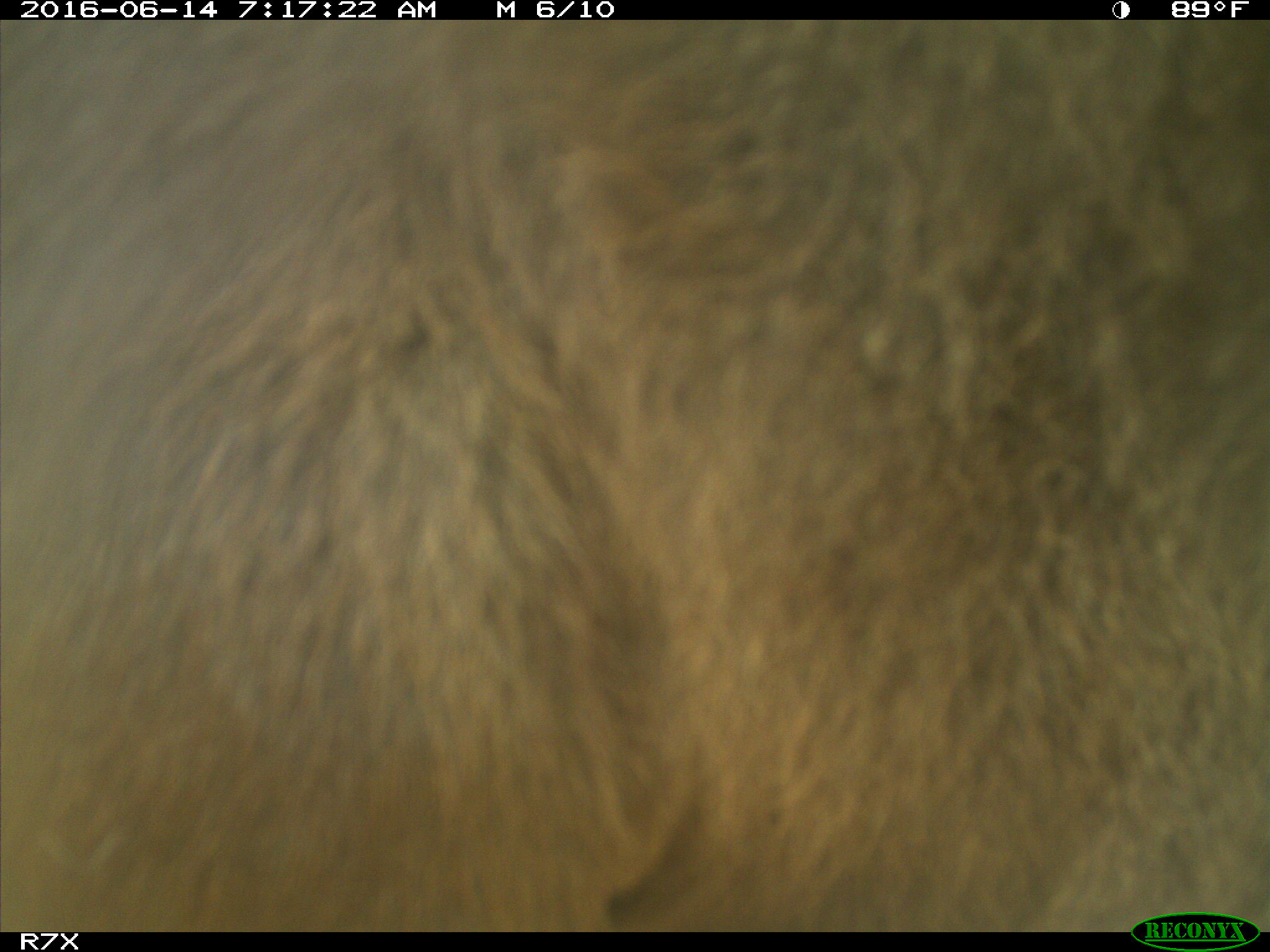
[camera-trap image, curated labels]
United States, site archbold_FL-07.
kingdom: Animalia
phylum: Chordata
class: Mammalia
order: Artiodactyla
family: Bovidae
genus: Bos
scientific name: Bos taurus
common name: domestic cow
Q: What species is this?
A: Bos taurus (domestic cow).